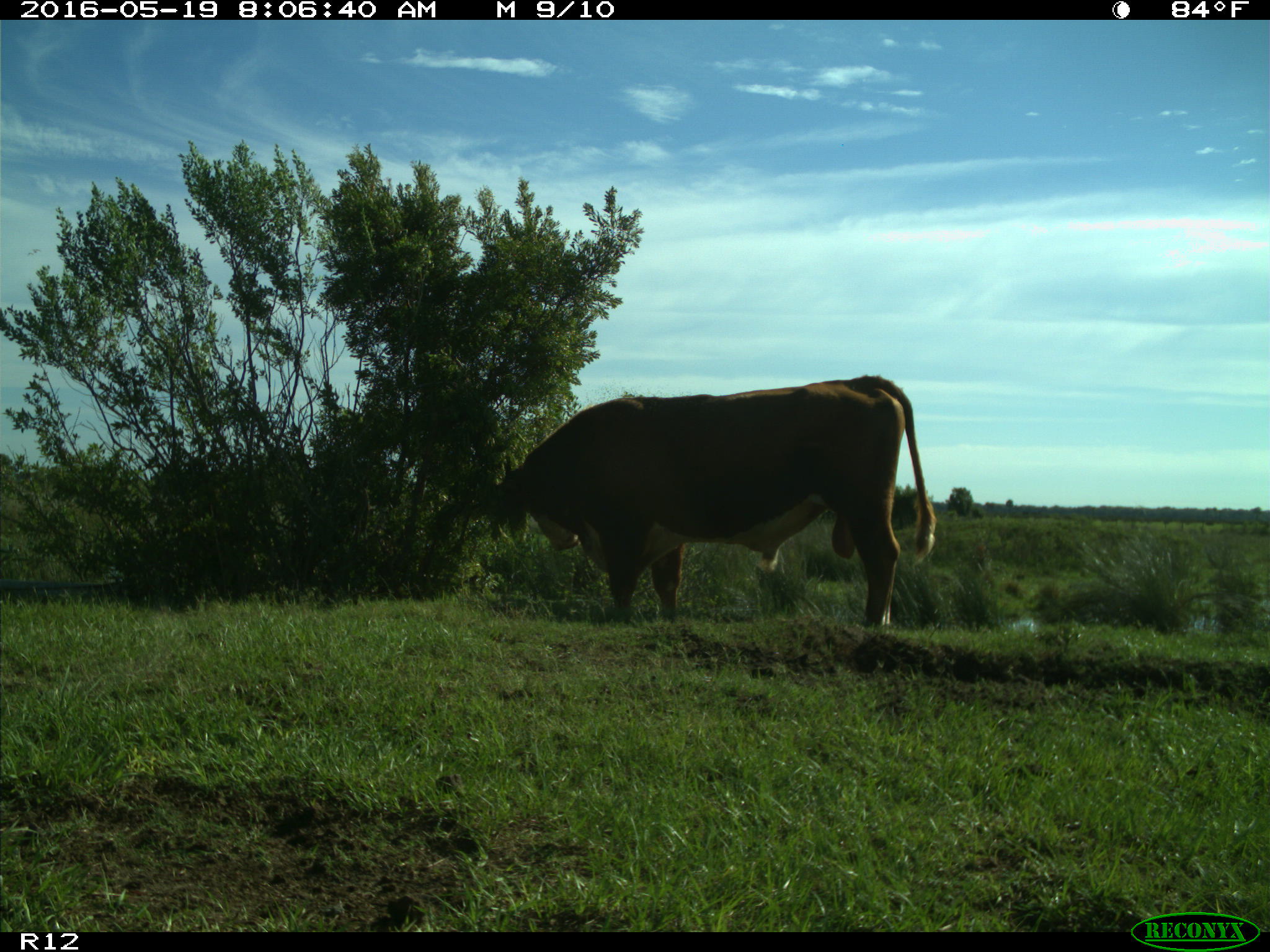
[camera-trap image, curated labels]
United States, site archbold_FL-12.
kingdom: Animalia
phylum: Chordata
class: Mammalia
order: Artiodactyla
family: Bovidae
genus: Bos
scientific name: Bos taurus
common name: domestic cow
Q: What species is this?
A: Bos taurus (domestic cow).